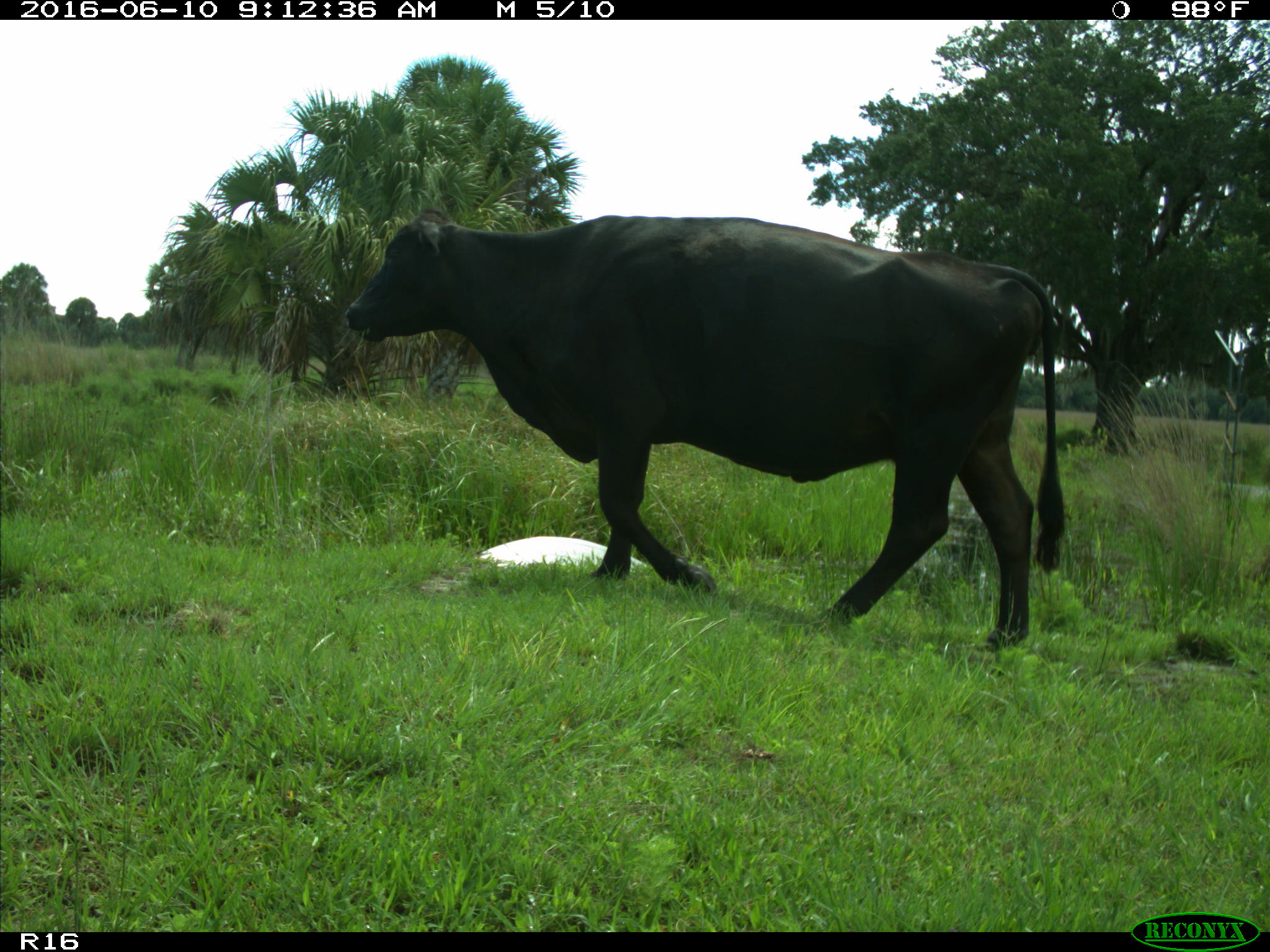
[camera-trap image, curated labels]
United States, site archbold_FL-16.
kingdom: Animalia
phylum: Chordata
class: Mammalia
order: Artiodactyla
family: Bovidae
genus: Bos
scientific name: Bos taurus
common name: domestic cow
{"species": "Bos taurus (domestic cow)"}